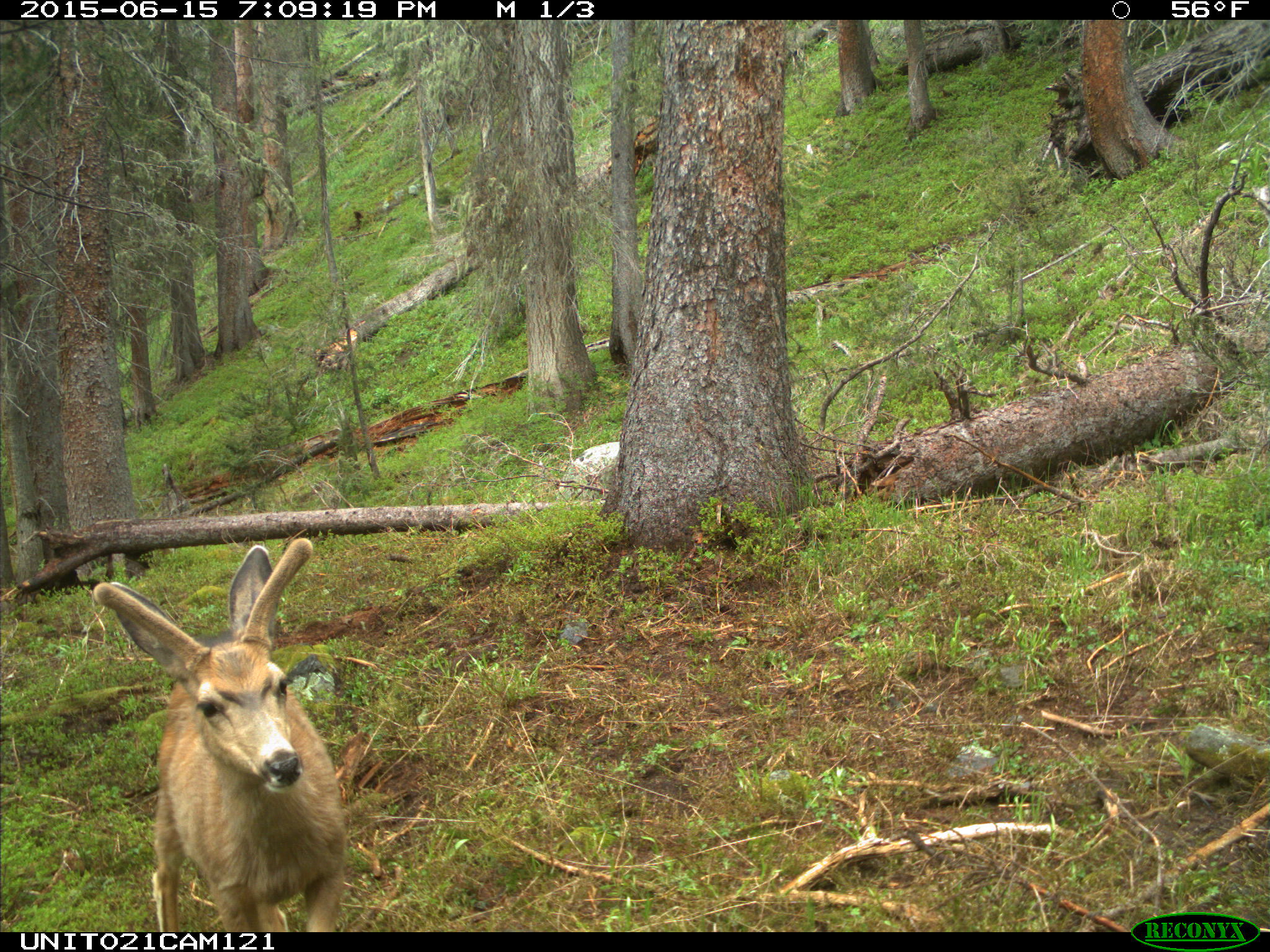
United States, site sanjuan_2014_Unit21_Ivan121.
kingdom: Animalia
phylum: Chordata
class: Mammalia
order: Artiodactyla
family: Cervidae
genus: Odocoileus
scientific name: Odocoileus hemionus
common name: mule deer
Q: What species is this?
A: Odocoileus hemionus (mule deer).